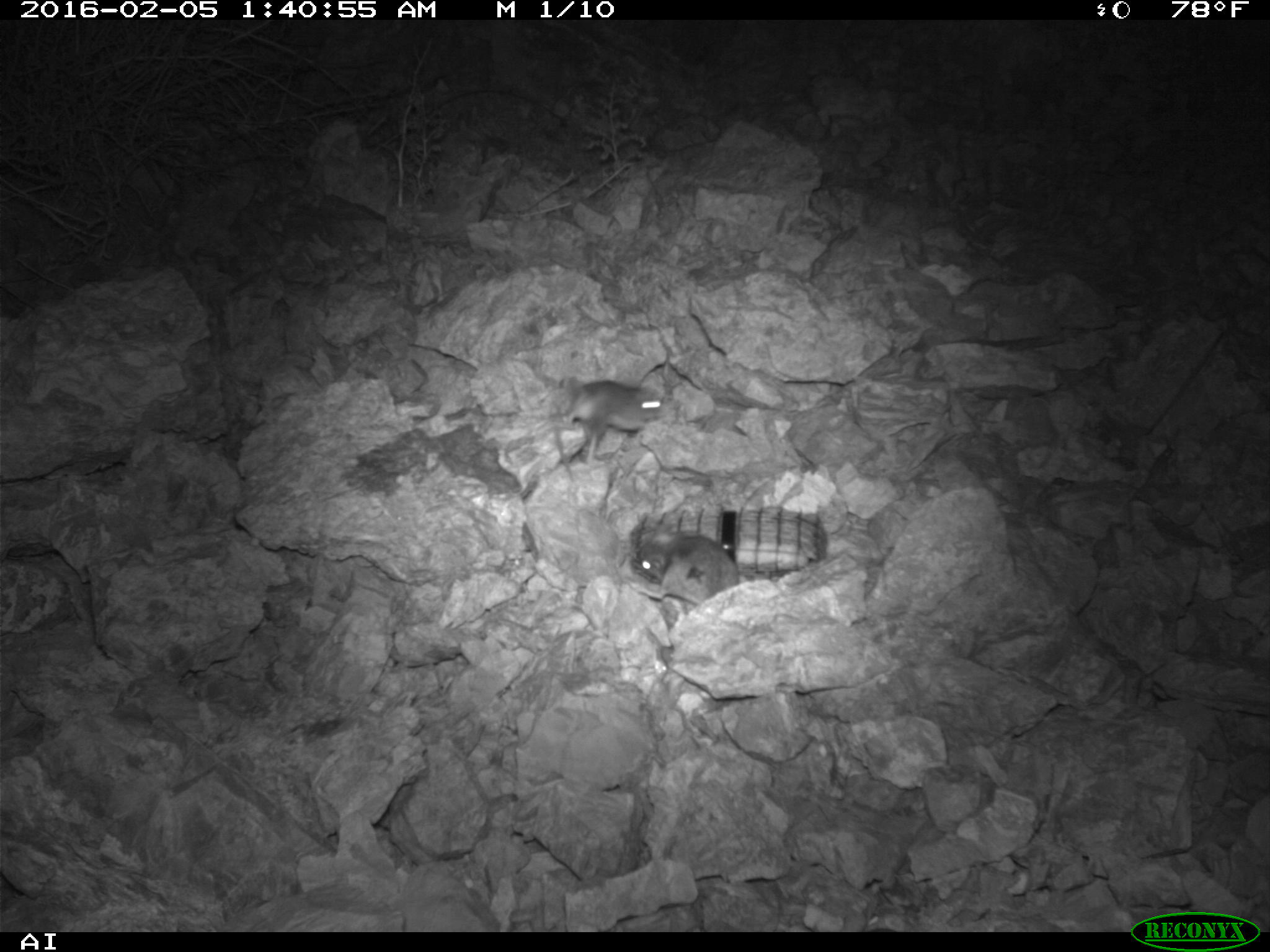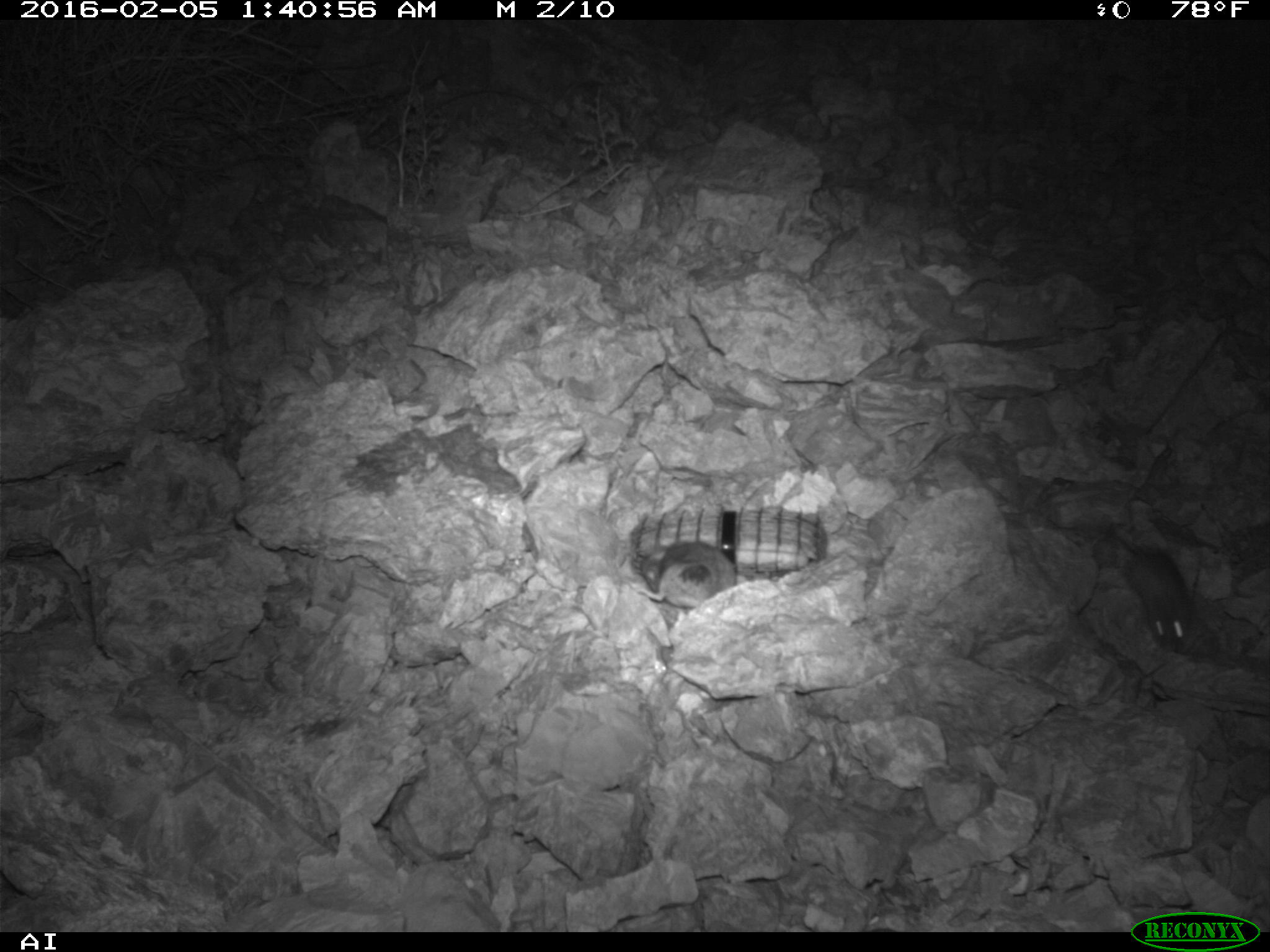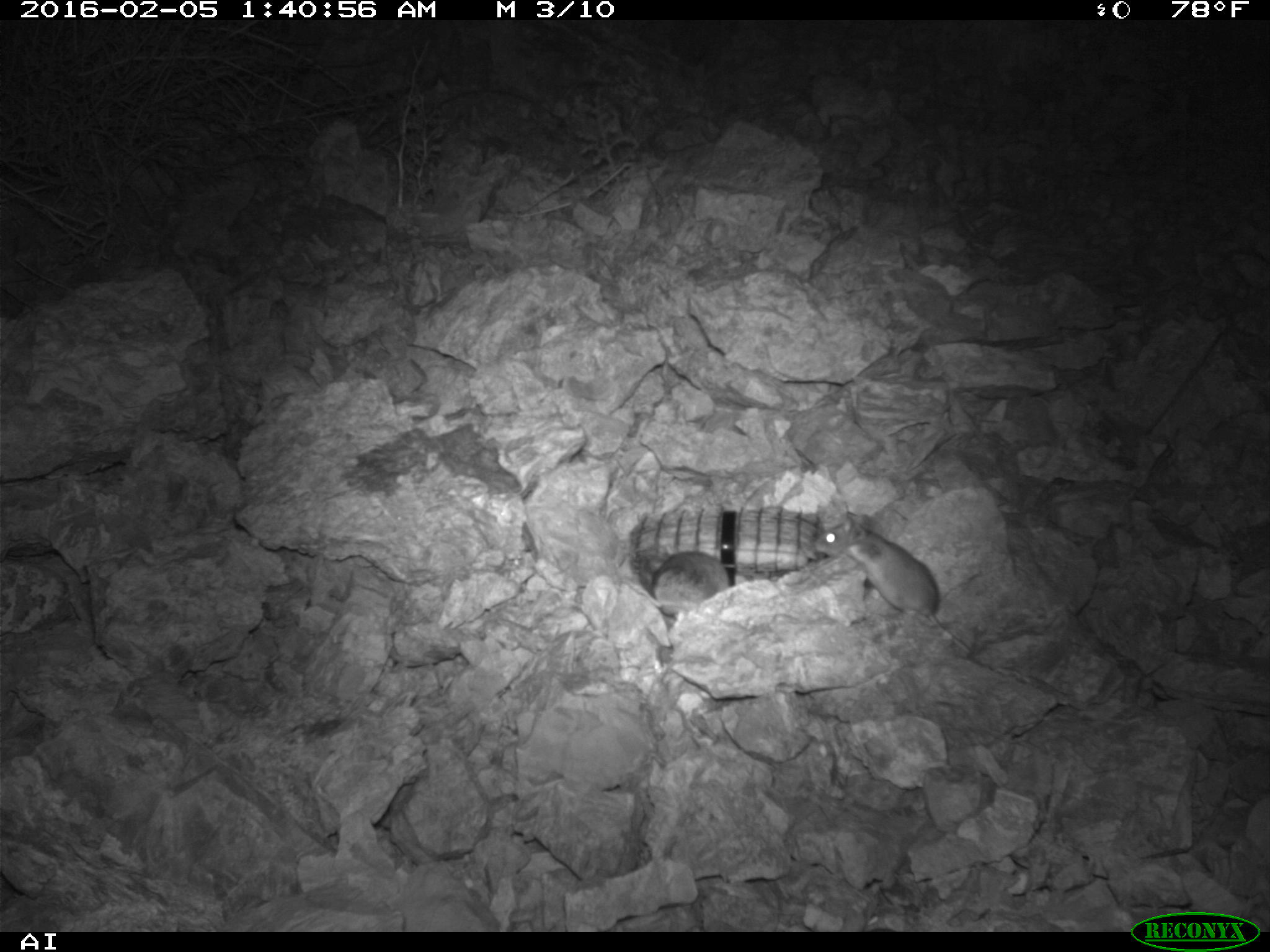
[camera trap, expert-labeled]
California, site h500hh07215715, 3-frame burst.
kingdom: Animalia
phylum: Chordata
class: Mammalia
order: Rodentia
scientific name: Rodentia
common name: rodent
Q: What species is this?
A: Rodent (Rodentia).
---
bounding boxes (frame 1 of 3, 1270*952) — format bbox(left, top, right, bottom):
rodent: bbox(558, 380, 664, 464); bbox(633, 529, 739, 604)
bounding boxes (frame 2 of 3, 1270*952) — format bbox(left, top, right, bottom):
rodent: bbox(1108, 522, 1193, 651); bbox(631, 540, 735, 607)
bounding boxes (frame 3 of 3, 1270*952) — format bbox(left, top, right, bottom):
rodent: bbox(810, 511, 1077, 703); bbox(649, 550, 734, 615)